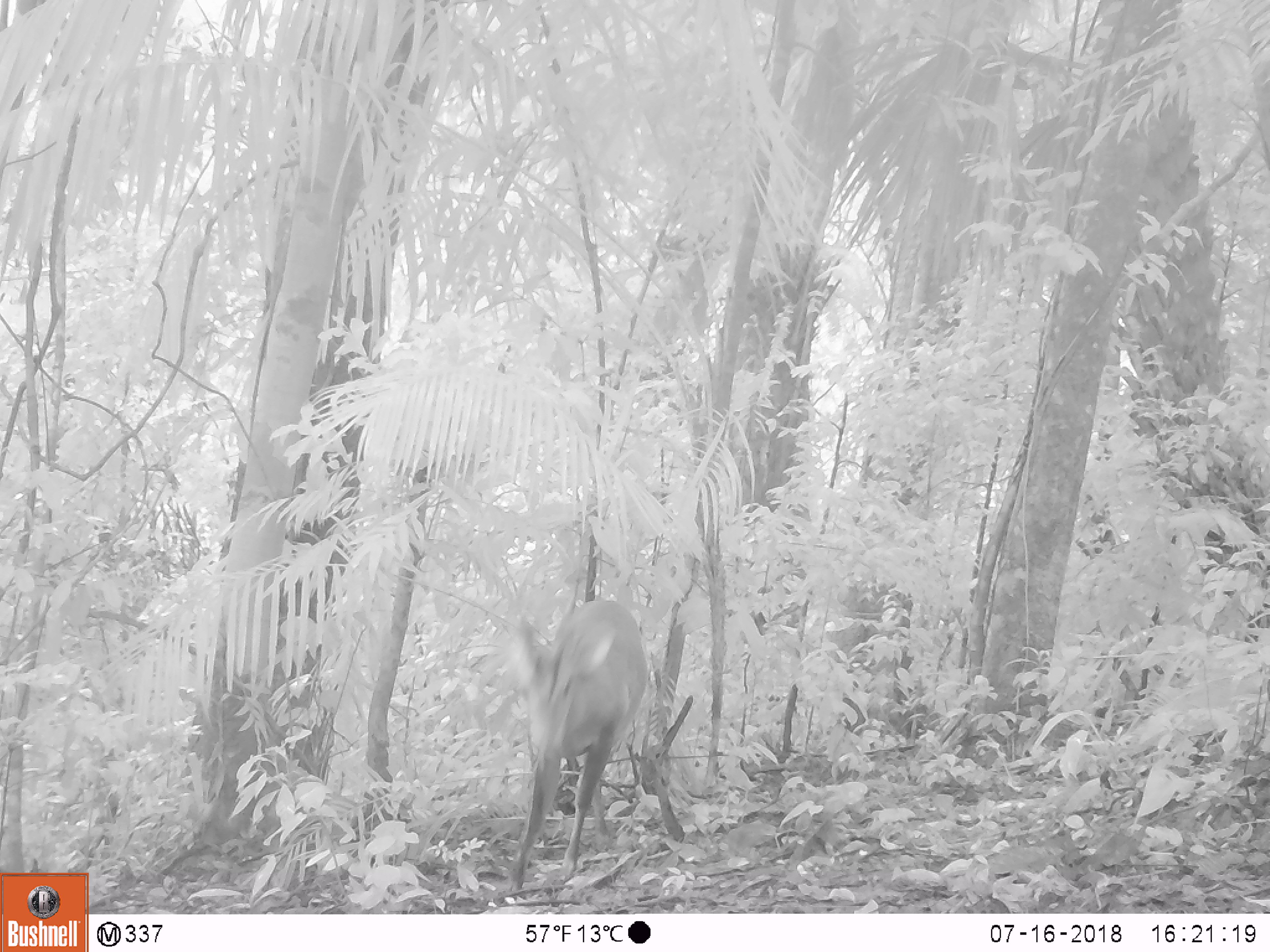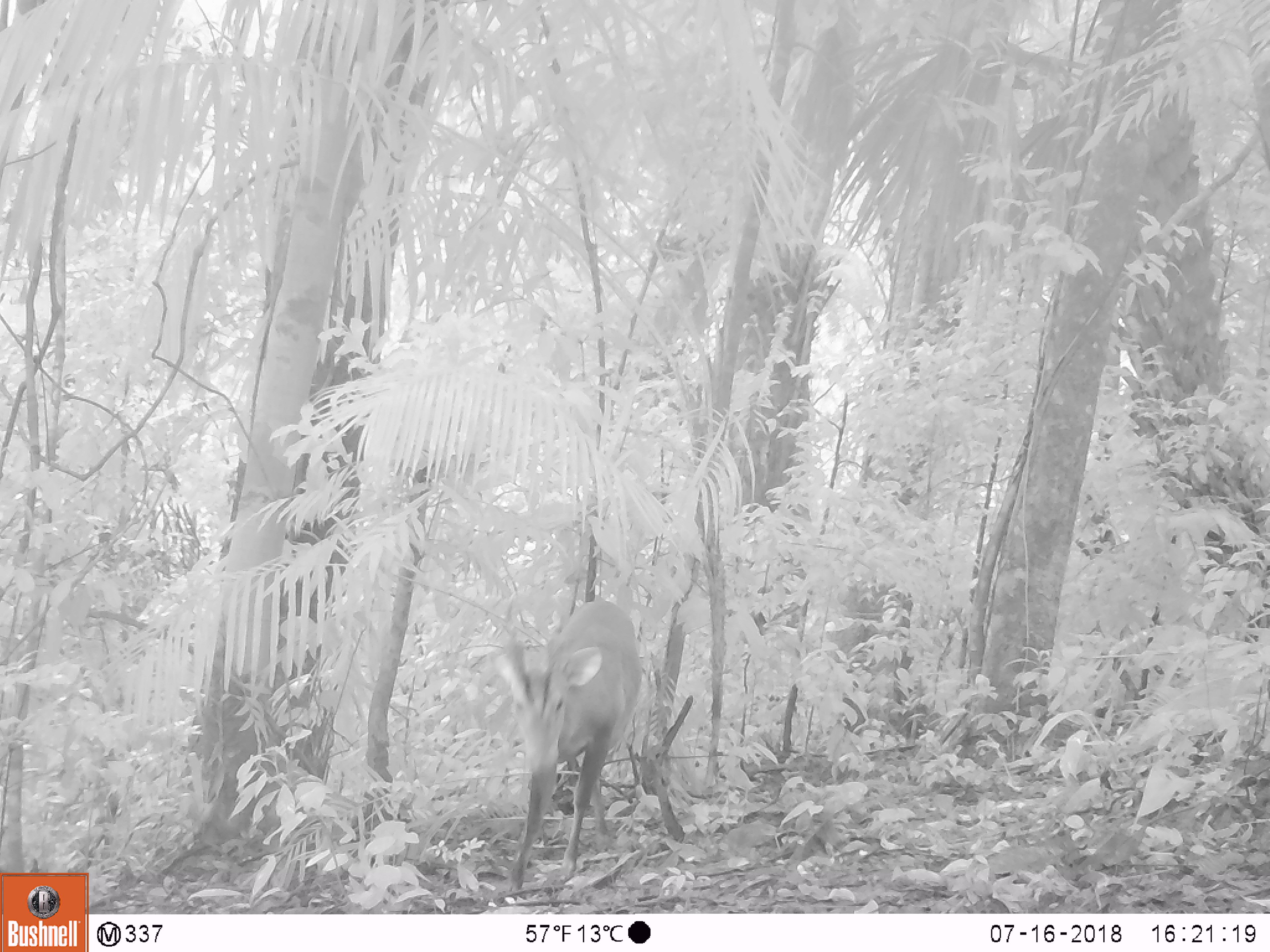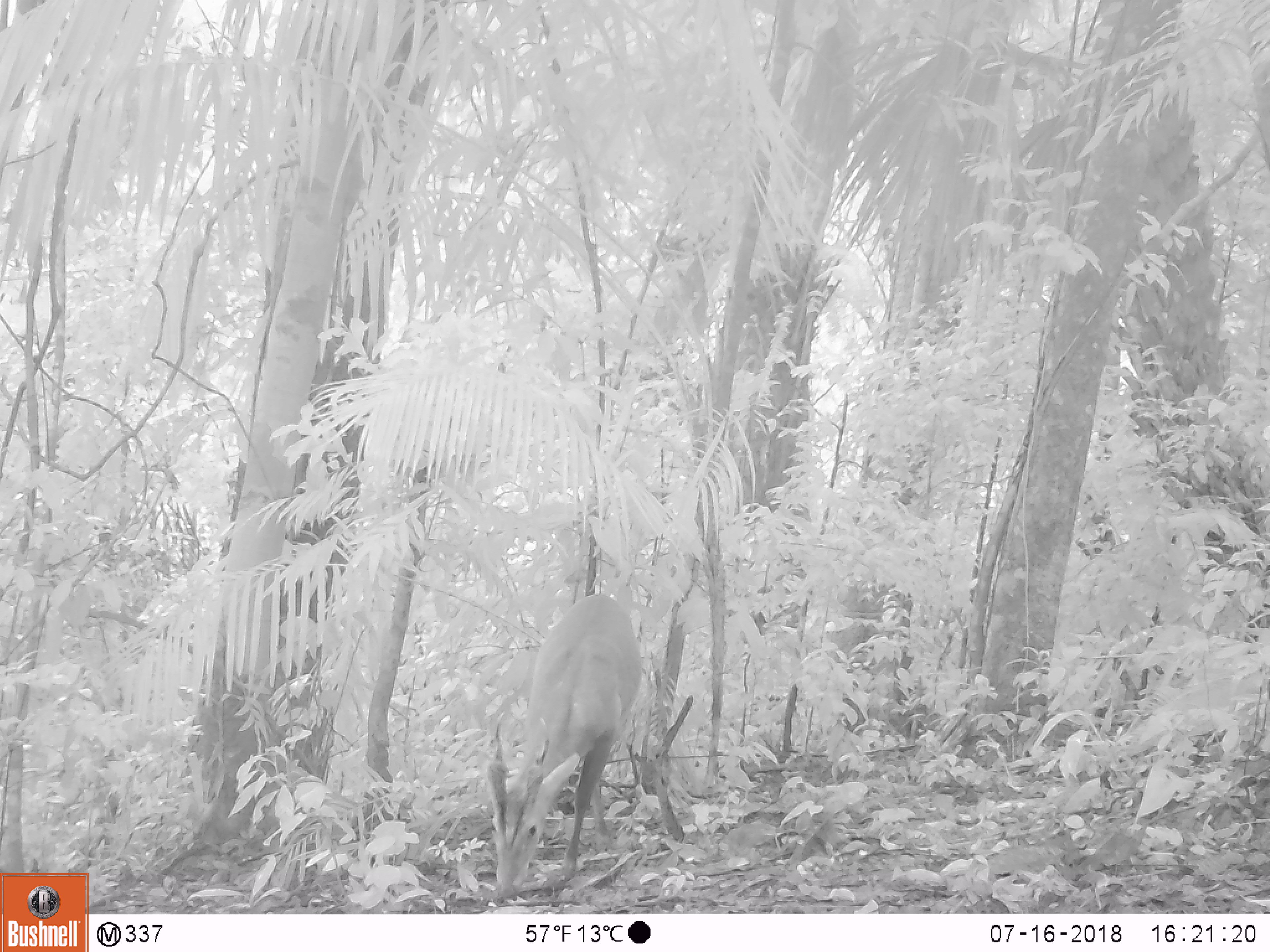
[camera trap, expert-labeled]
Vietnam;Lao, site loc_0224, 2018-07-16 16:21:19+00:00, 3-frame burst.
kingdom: Animalia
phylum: Chordata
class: Mammalia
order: Artiodactyla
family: Cervidae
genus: Muntiacus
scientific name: Muntiacus vuquangensis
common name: large-antlered muntjac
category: large antlered muntjac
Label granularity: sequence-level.